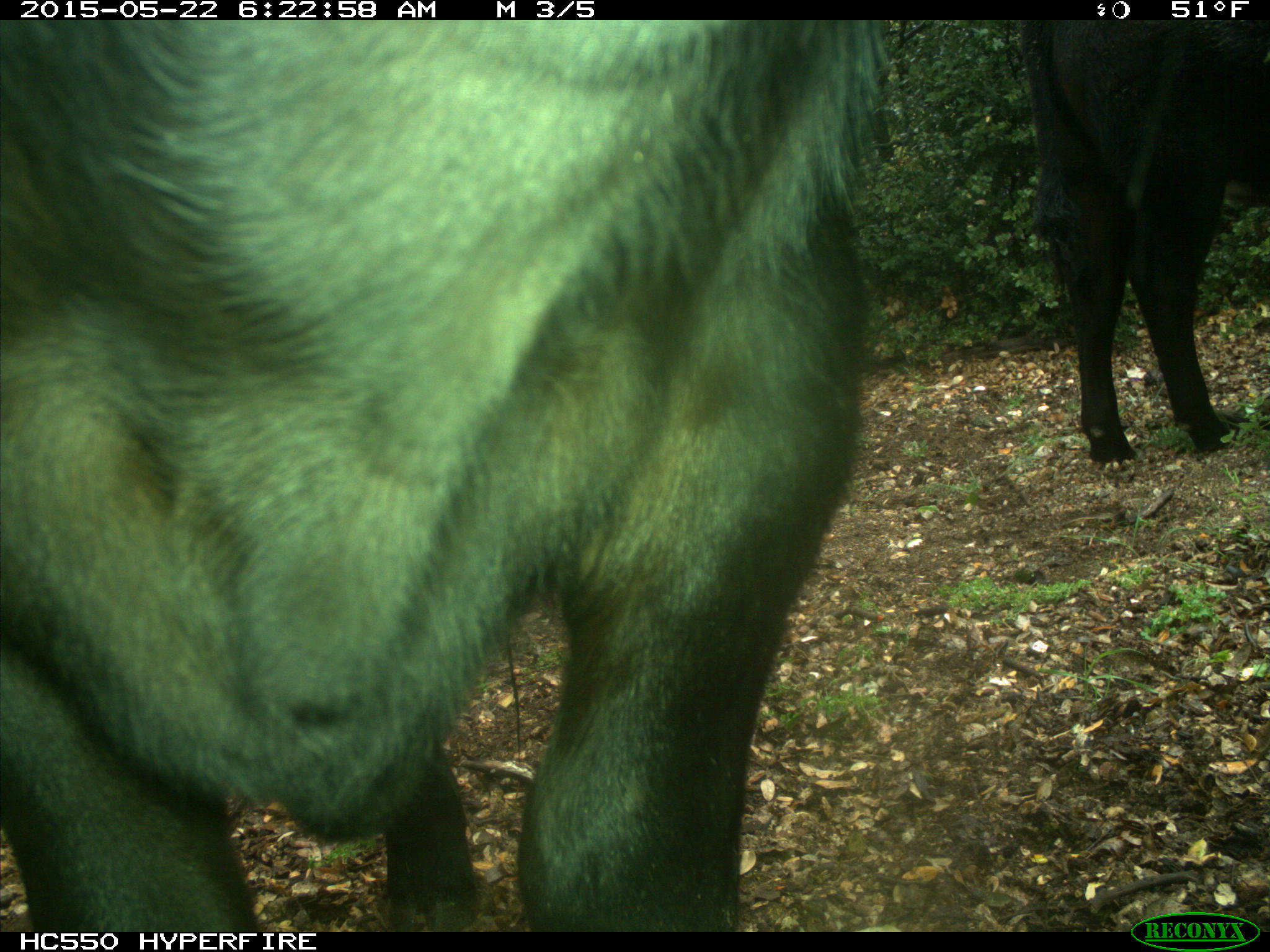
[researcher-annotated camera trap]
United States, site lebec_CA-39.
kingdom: Animalia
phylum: Chordata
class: Mammalia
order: Artiodactyla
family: Bovidae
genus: Bos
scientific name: Bos taurus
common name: domestic cow